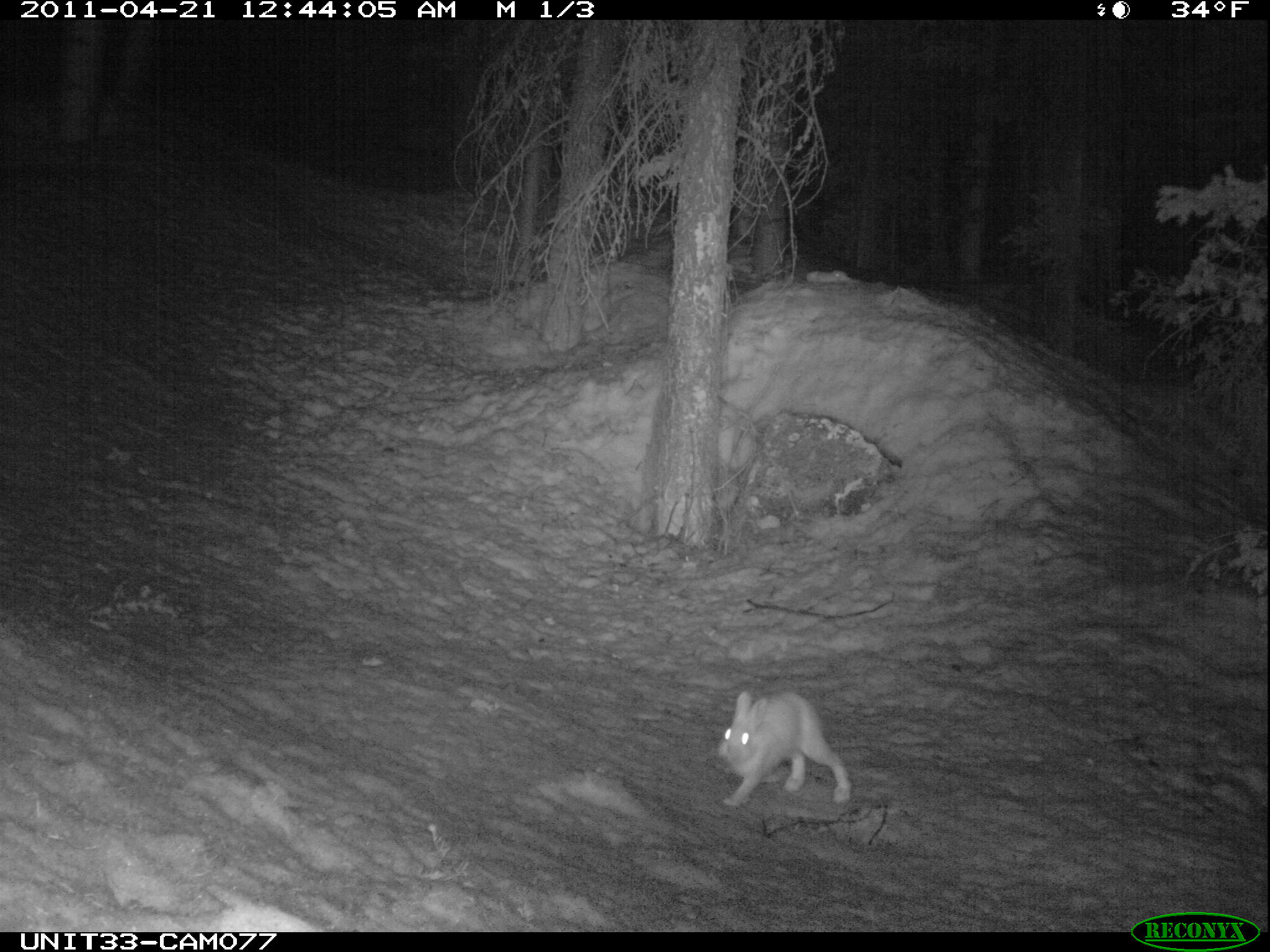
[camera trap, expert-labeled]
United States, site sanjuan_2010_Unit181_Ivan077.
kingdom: Animalia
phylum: Chordata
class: Mammalia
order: Lagomorpha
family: Leporidae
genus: Lepus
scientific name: Lepus americanus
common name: snowshoe hare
Lepus americanus (snowshoe hare).